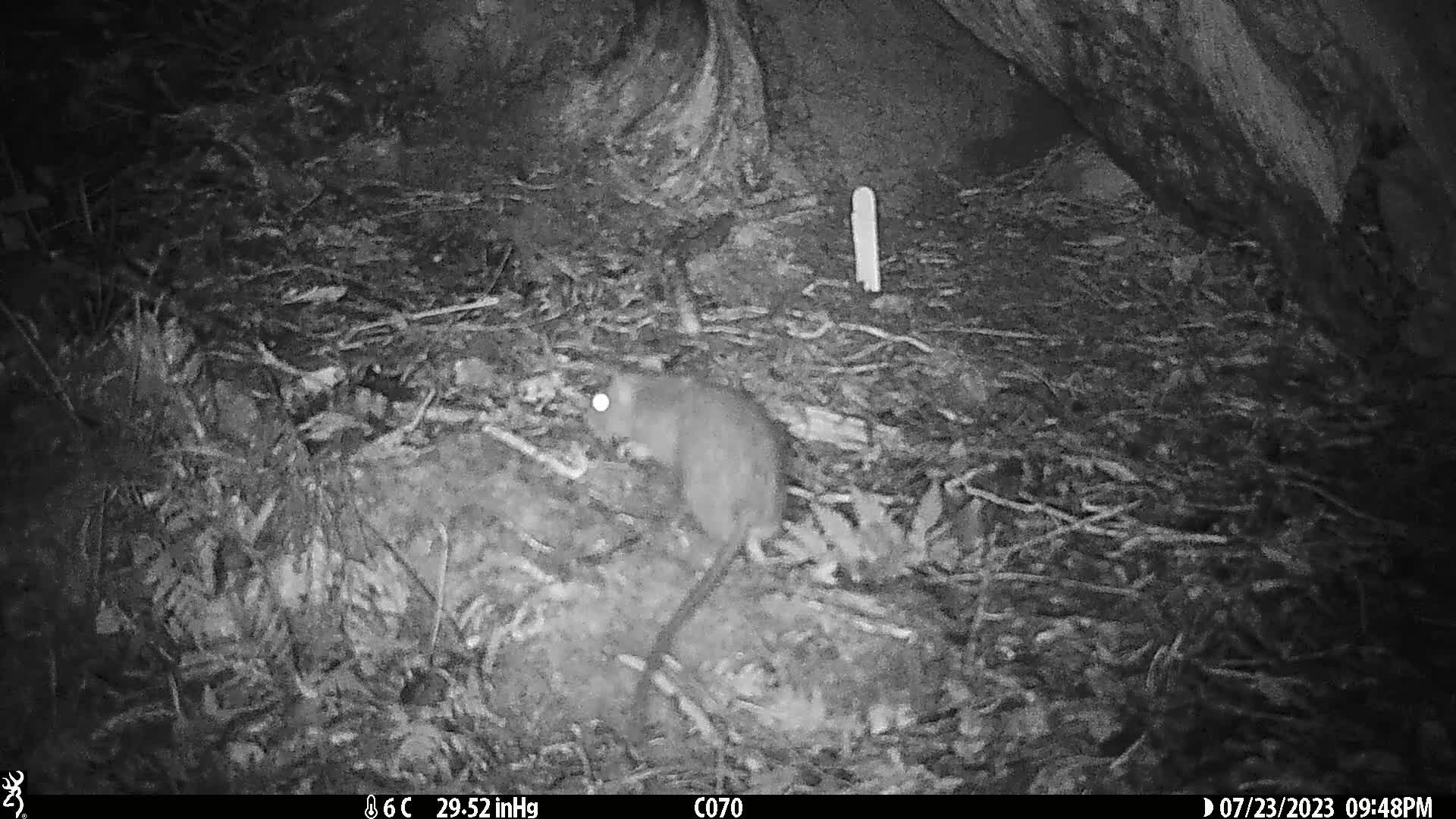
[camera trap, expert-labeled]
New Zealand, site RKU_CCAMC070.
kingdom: Animalia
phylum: Chordata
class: Mammalia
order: Rodentia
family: Muridae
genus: Rattus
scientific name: Rattus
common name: rat